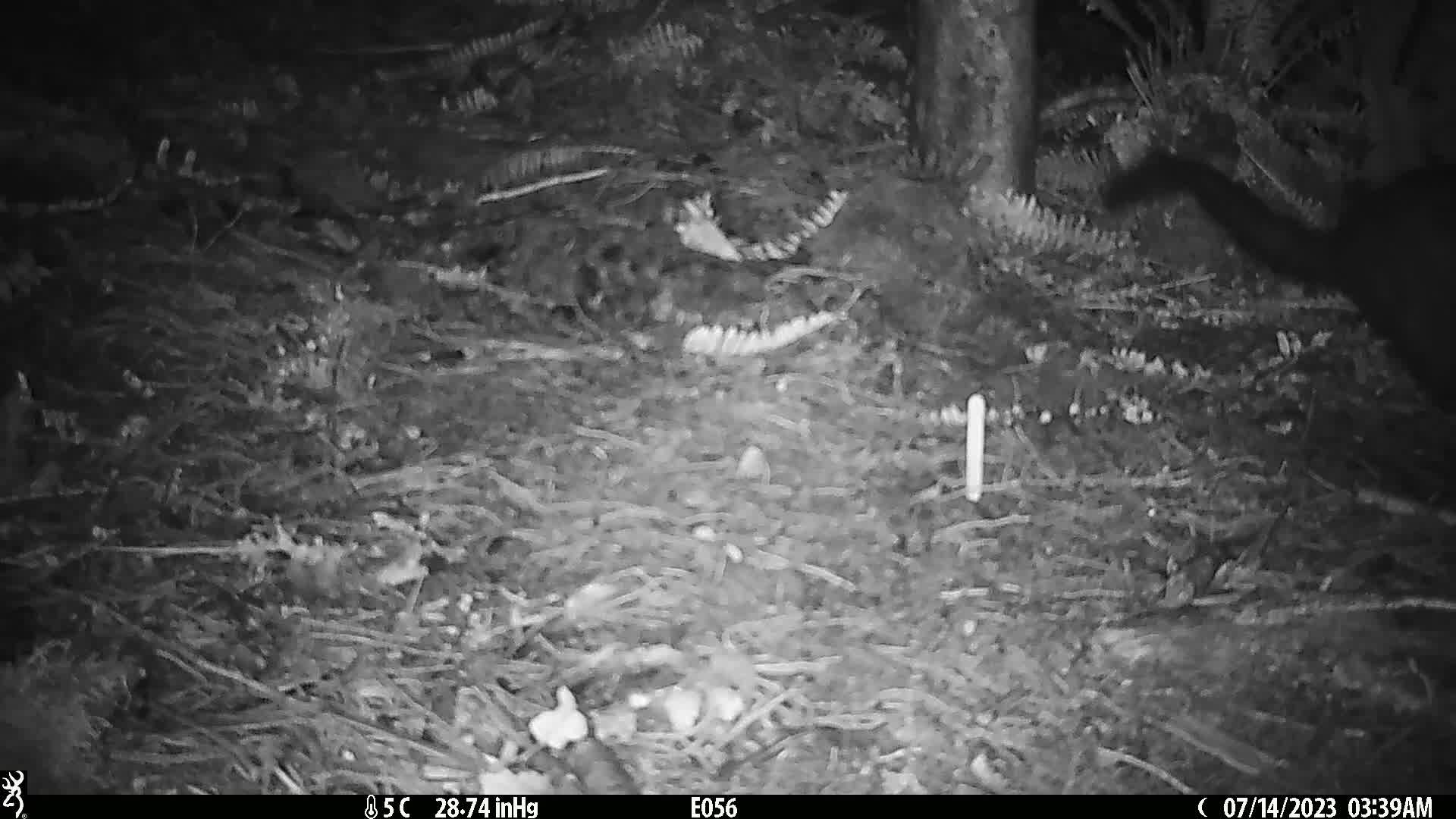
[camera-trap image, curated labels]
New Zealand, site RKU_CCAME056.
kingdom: Animalia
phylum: Chordata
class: Mammalia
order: Diprotodontia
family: Phalangeridae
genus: Trichosurus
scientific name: Trichosurus vulpecula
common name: common brushtail possum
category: possum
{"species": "possum (common brushtail possum) (Trichosurus vulpecula)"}